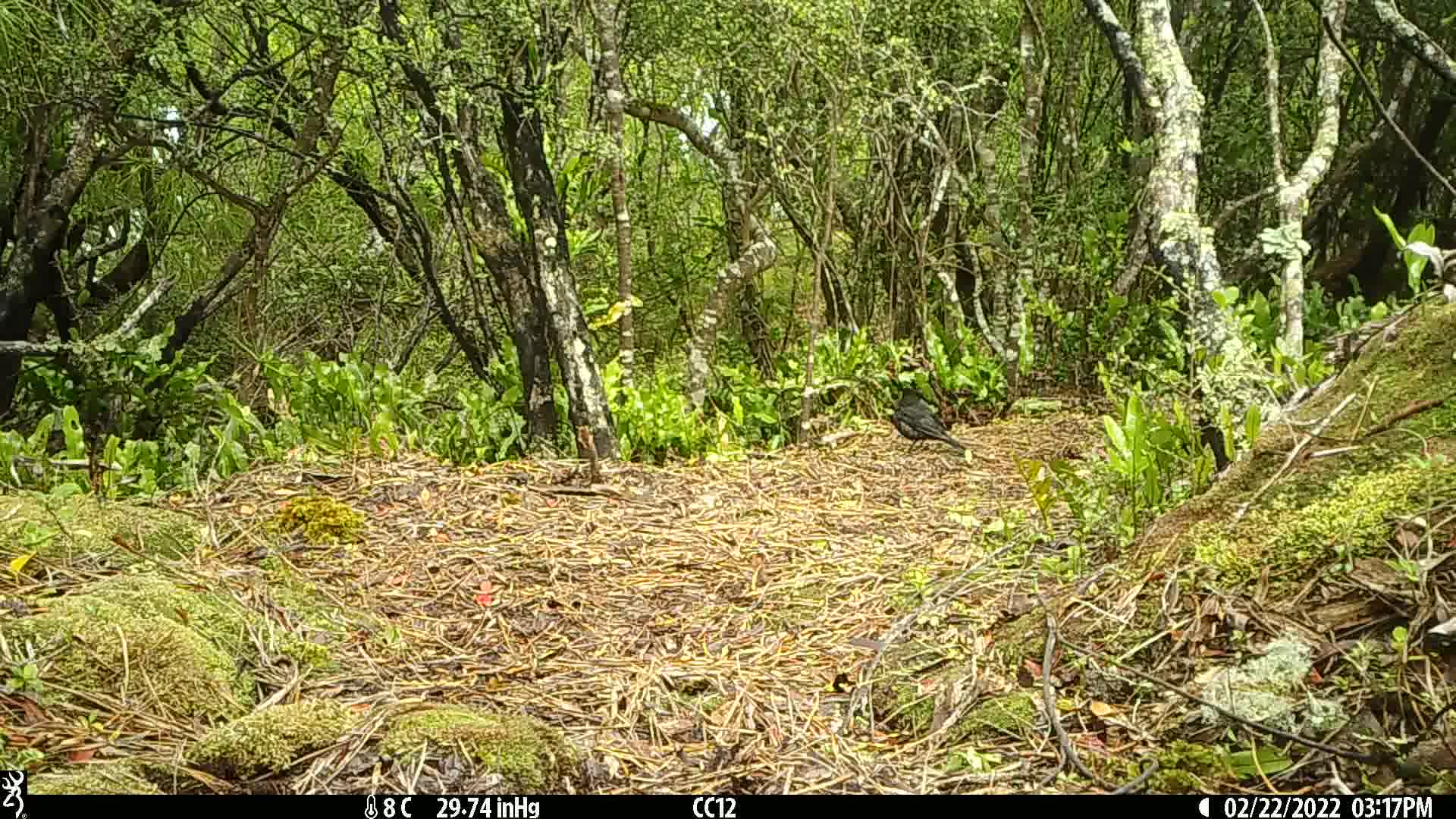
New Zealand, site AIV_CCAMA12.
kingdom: Animalia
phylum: Chordata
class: Aves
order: Passeriformes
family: Turdidae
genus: Turdus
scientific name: Turdus merula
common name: eurasian blackbird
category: blackbird